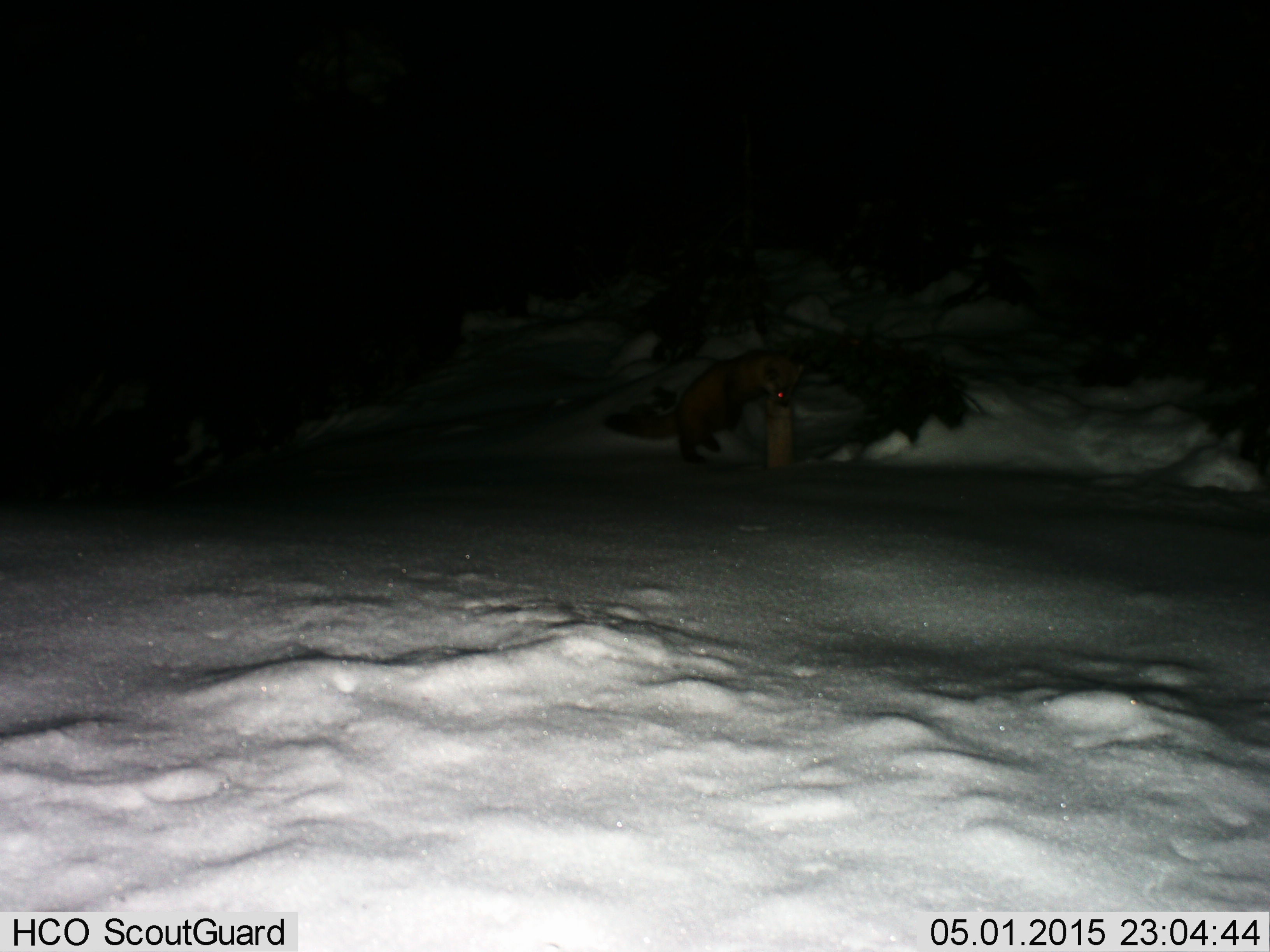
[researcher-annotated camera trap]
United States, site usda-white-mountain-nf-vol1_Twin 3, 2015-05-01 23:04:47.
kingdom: Animalia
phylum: Chordata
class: Mammalia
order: Carnivora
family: Mustelidae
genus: Martes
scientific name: Martes americana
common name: american marten